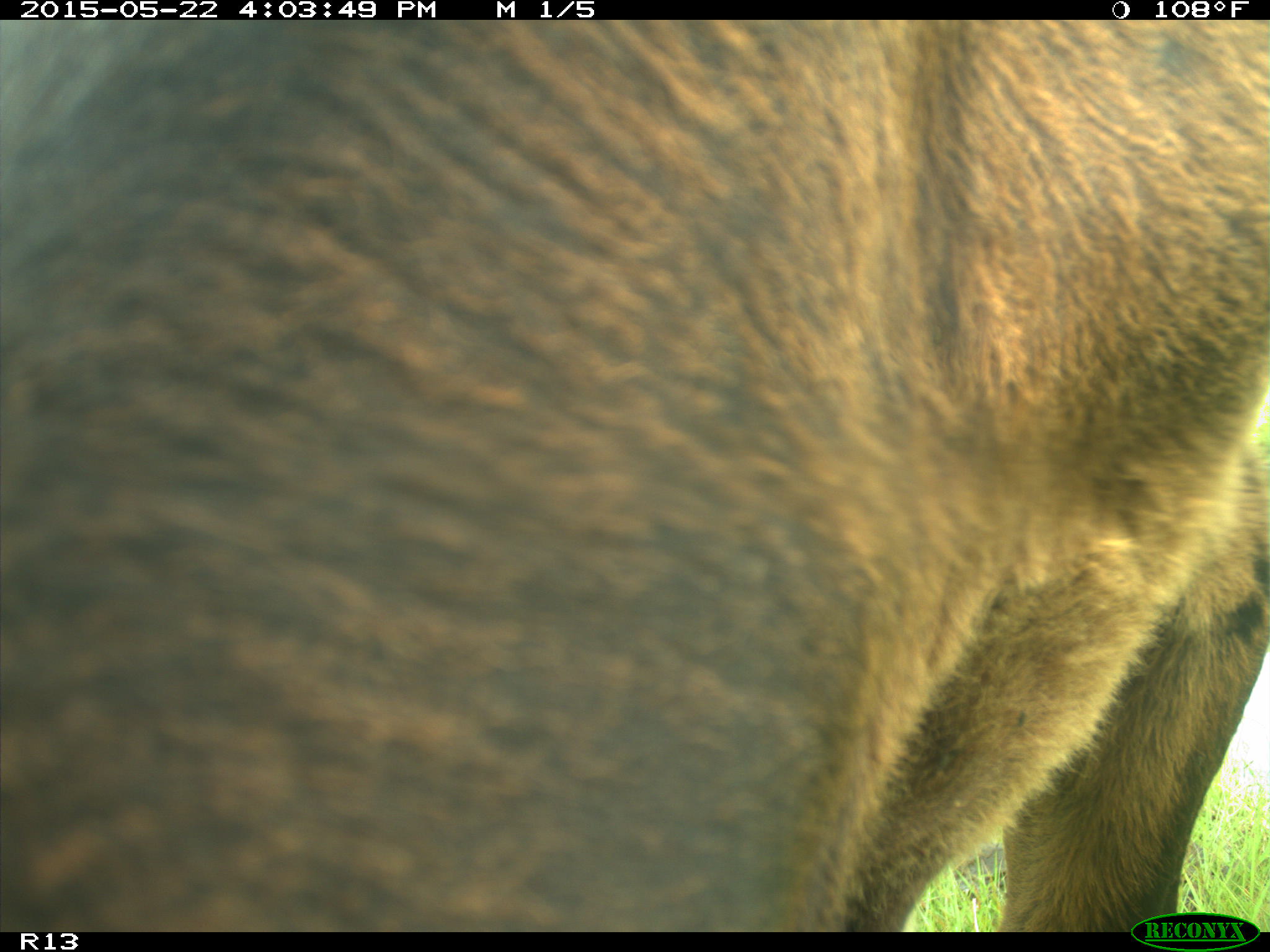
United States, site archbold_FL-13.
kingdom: Animalia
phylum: Chordata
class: Mammalia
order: Artiodactyla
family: Bovidae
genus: Bos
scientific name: Bos taurus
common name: domestic cow